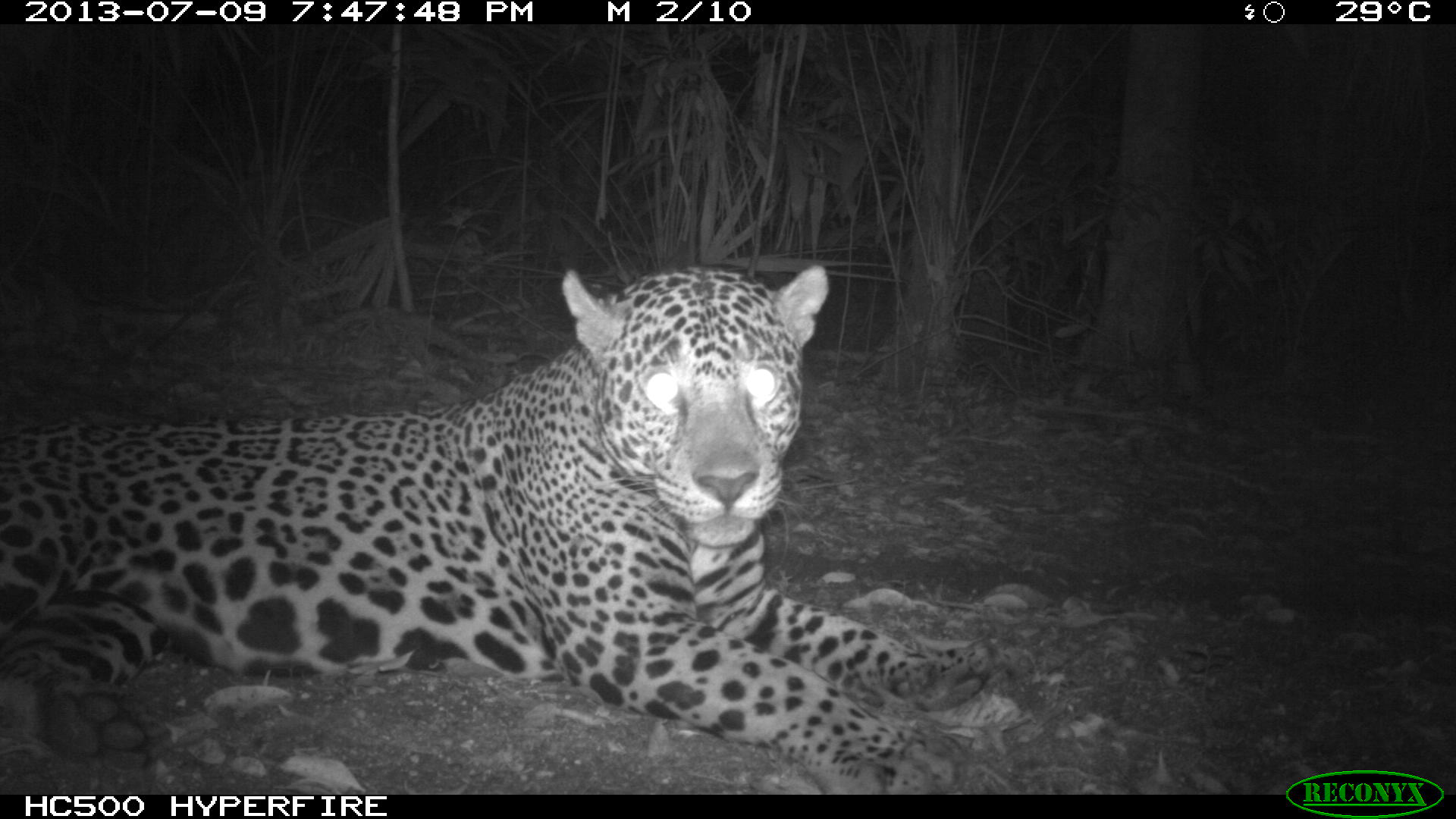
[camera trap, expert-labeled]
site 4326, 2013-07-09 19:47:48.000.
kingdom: Animalia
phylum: Chordata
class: Mammalia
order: Carnivora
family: Felidae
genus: Panthera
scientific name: Panthera onca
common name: jaguar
Panthera onca (jaguar), count 1, sex male.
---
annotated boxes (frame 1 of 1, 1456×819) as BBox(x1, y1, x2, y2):
panthera onca: BBox(0, 261, 1007, 791)